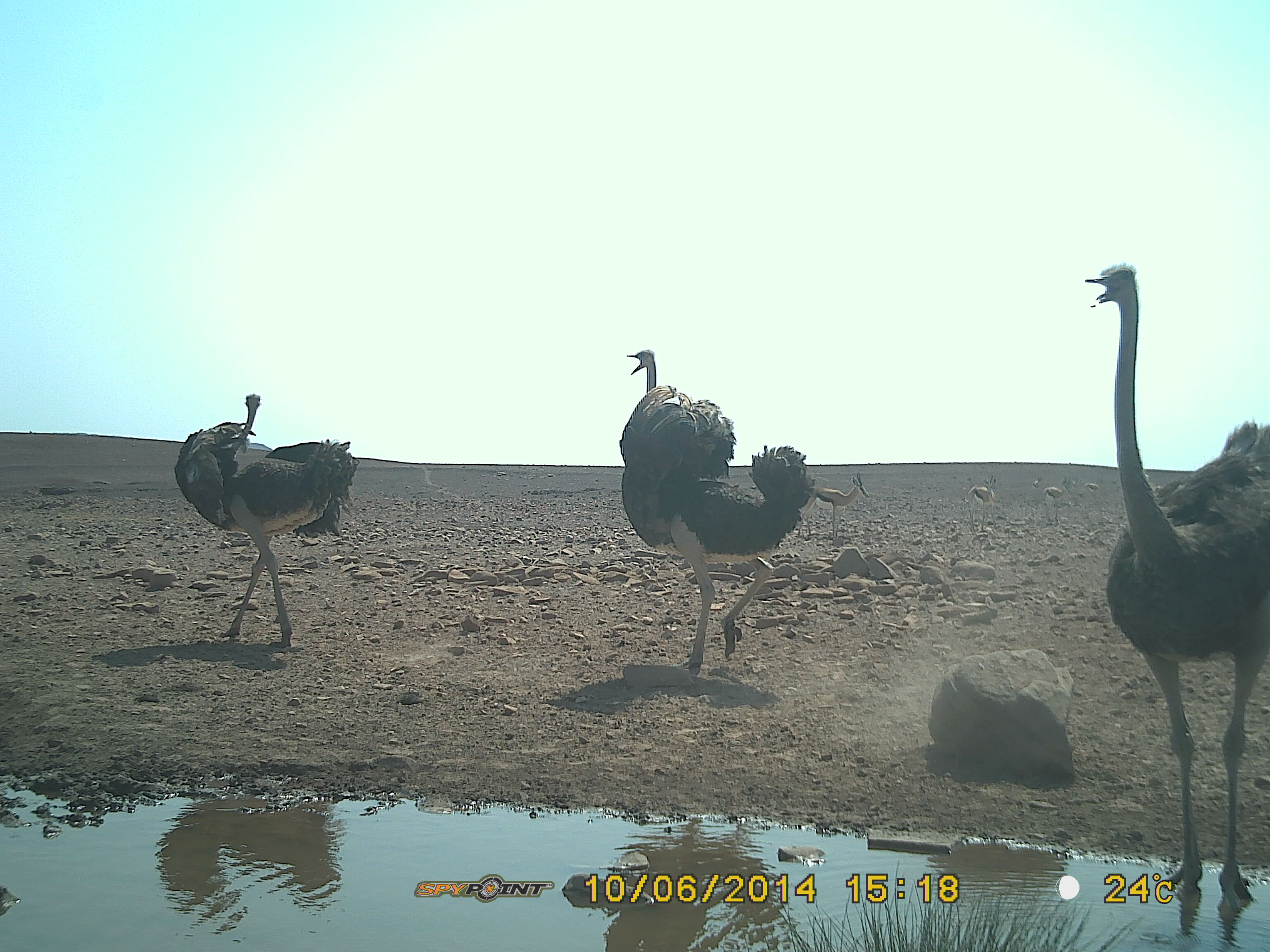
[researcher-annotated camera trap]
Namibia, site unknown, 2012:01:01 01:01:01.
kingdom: Animalia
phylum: Chordata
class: Aves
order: Struthioniformes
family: Struthionidae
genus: Struthio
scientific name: Struthio camelus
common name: common ostrich